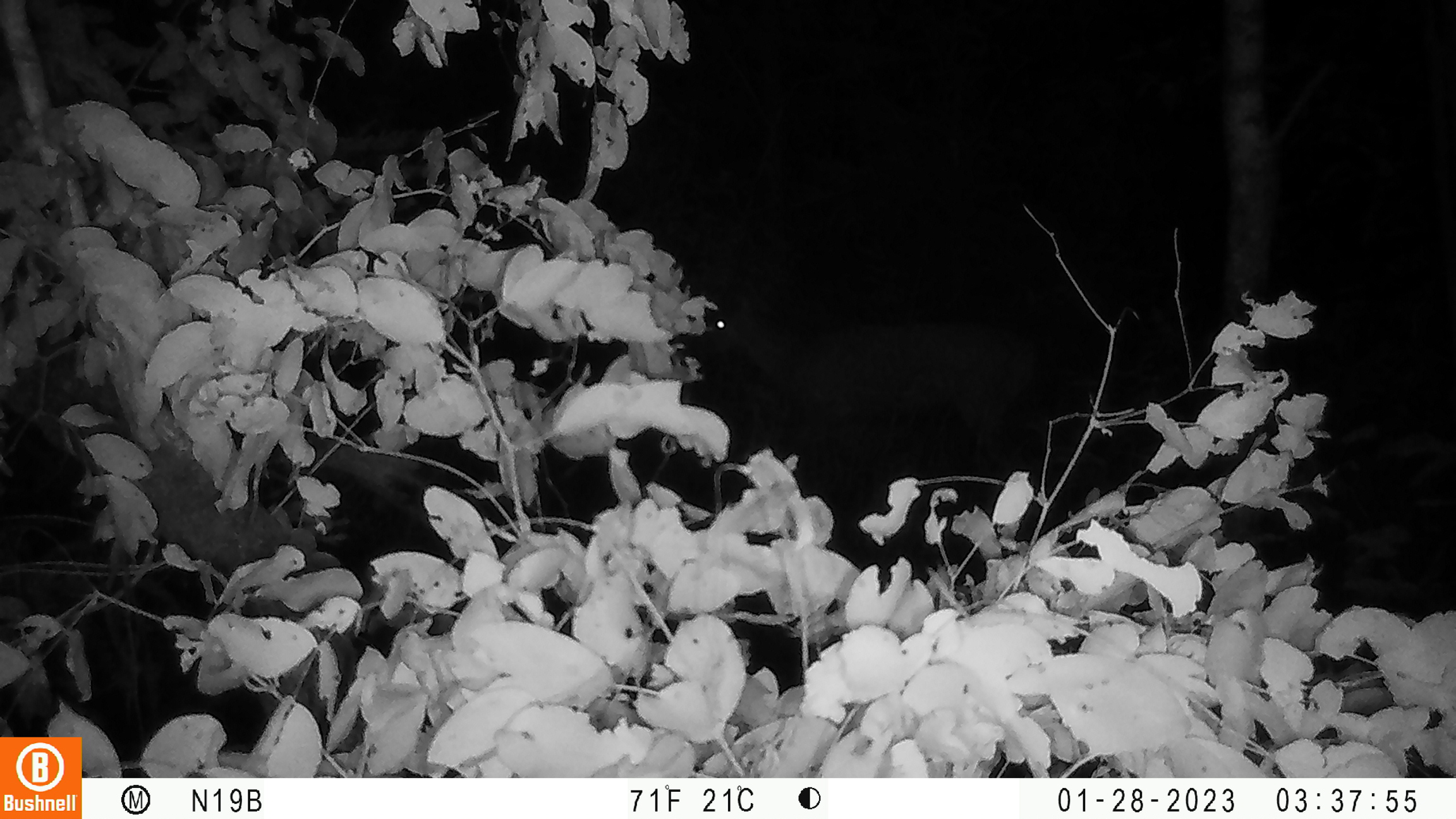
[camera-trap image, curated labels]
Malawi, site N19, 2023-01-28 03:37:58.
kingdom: Animalia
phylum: Chordata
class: Mammalia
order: Artiodactyla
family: Bovidae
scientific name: Antilopinae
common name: small antelope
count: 1